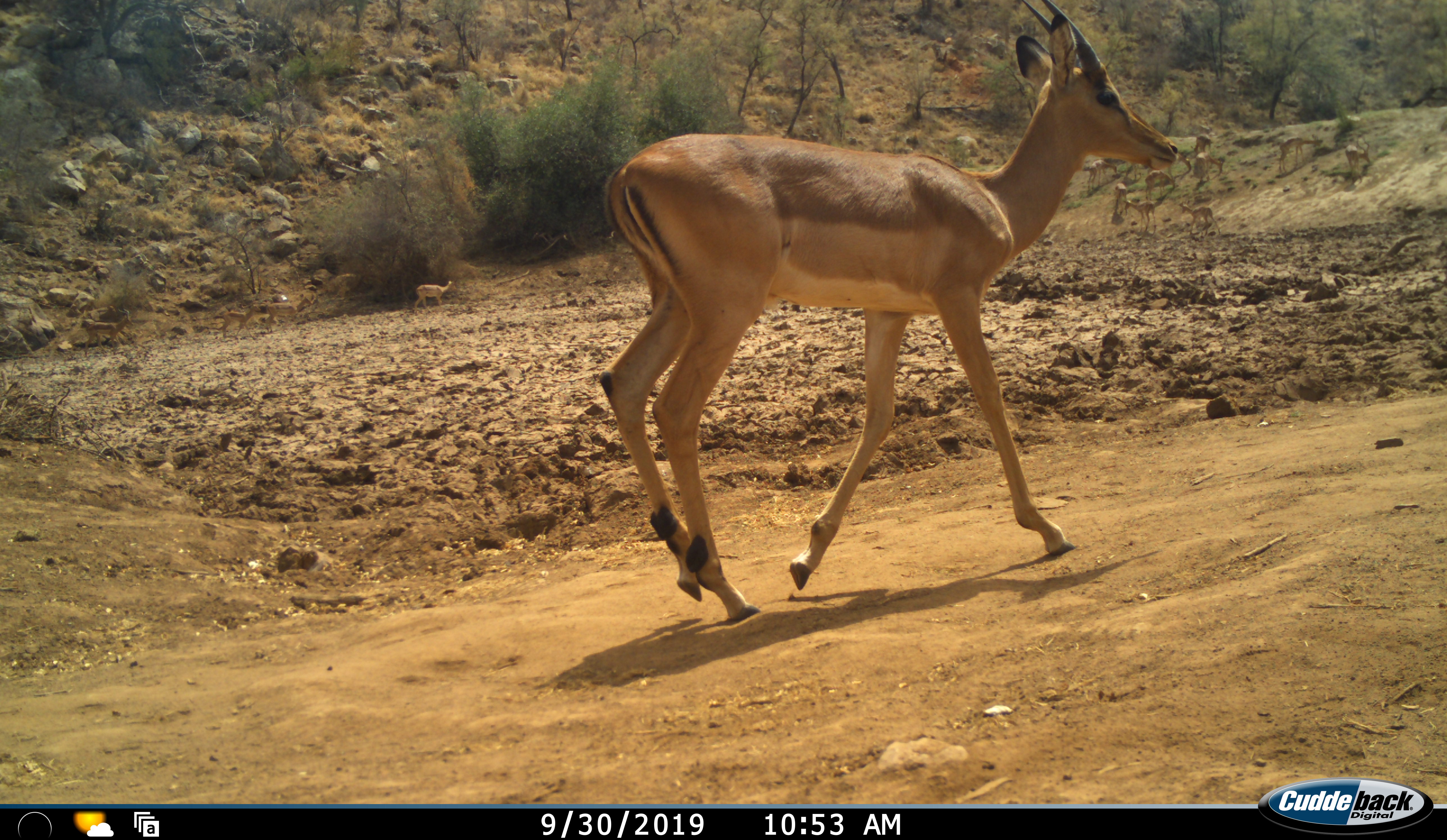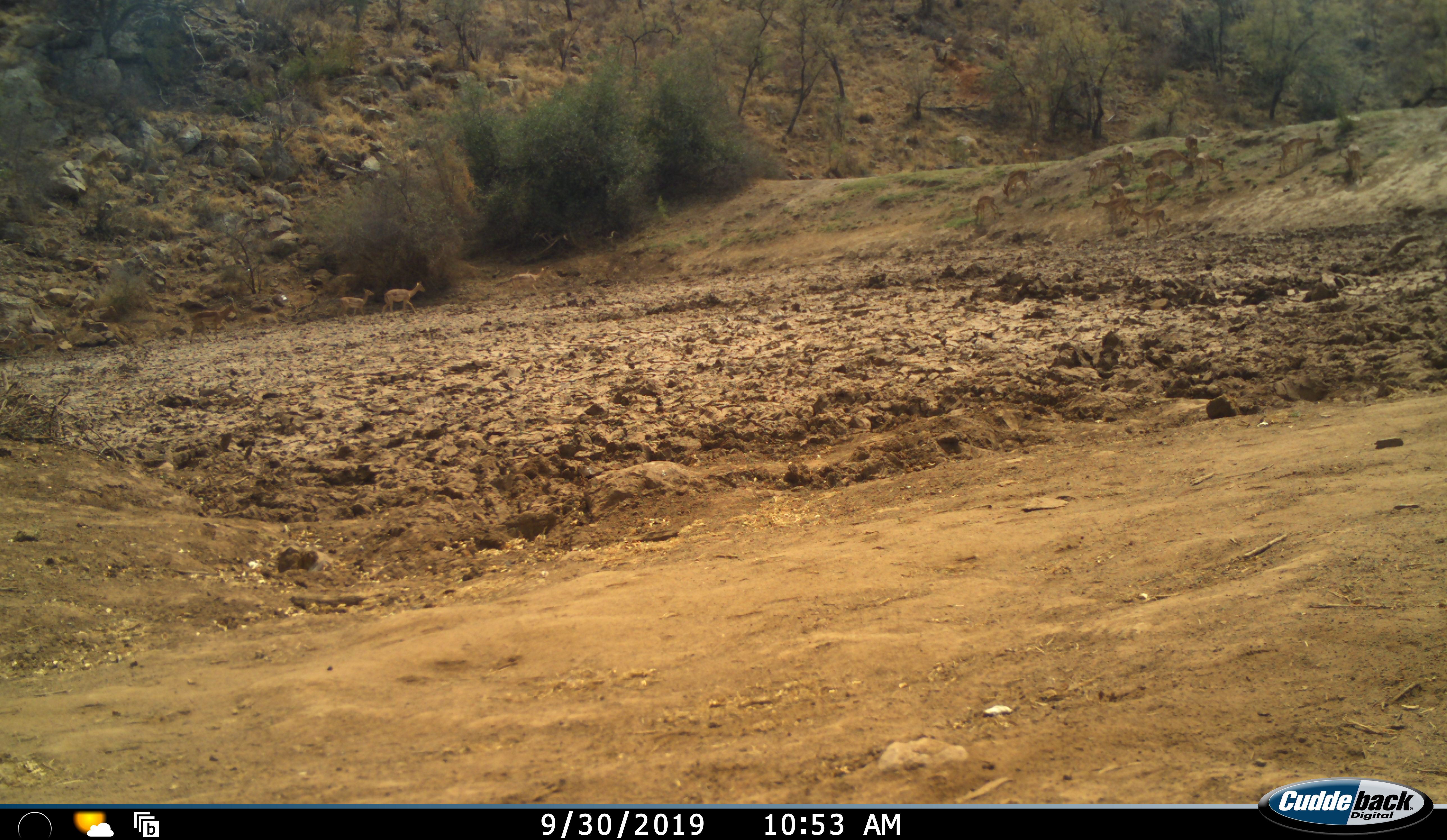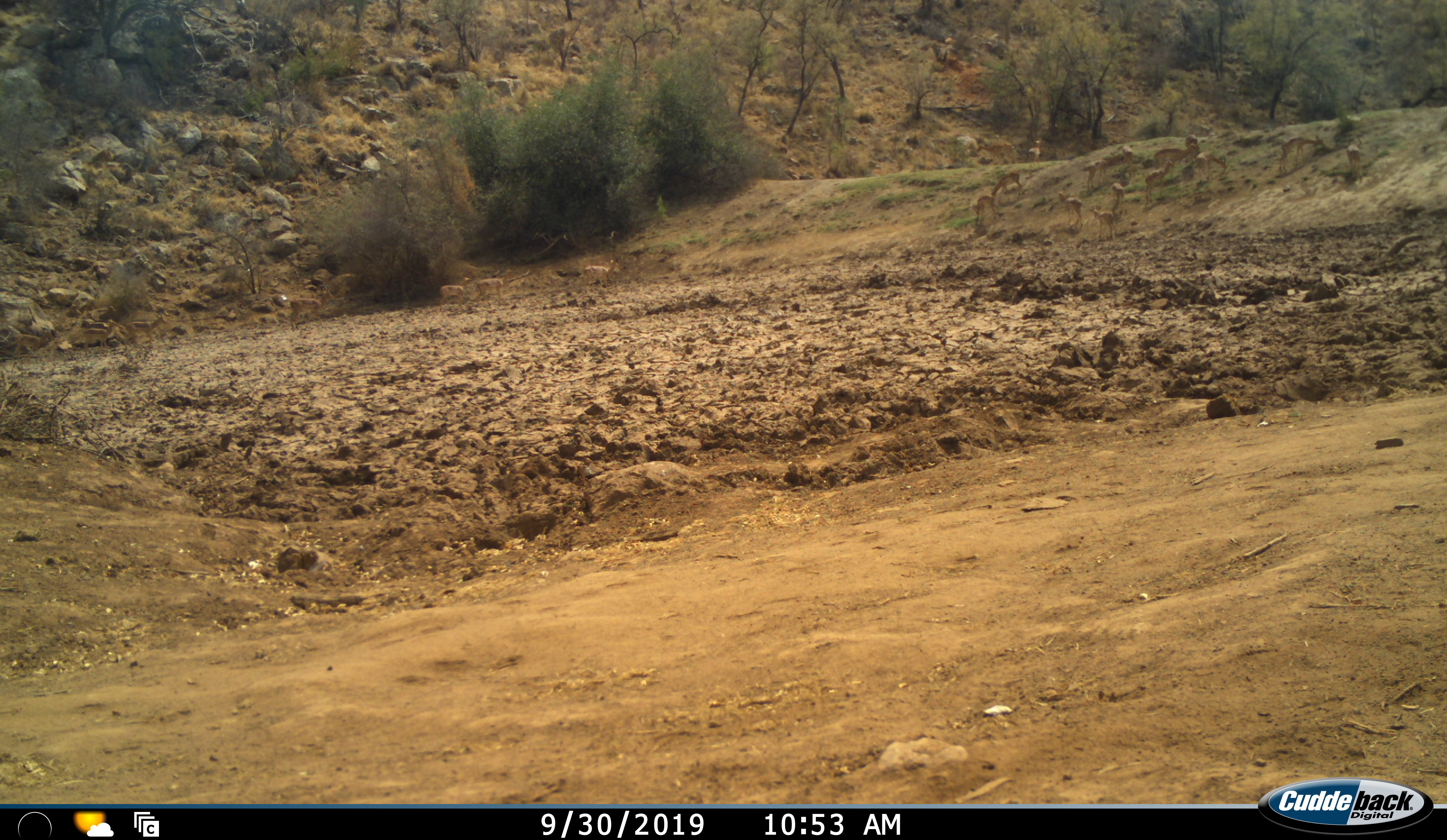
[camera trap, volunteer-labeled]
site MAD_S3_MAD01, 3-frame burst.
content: unidentified animal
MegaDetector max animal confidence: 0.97